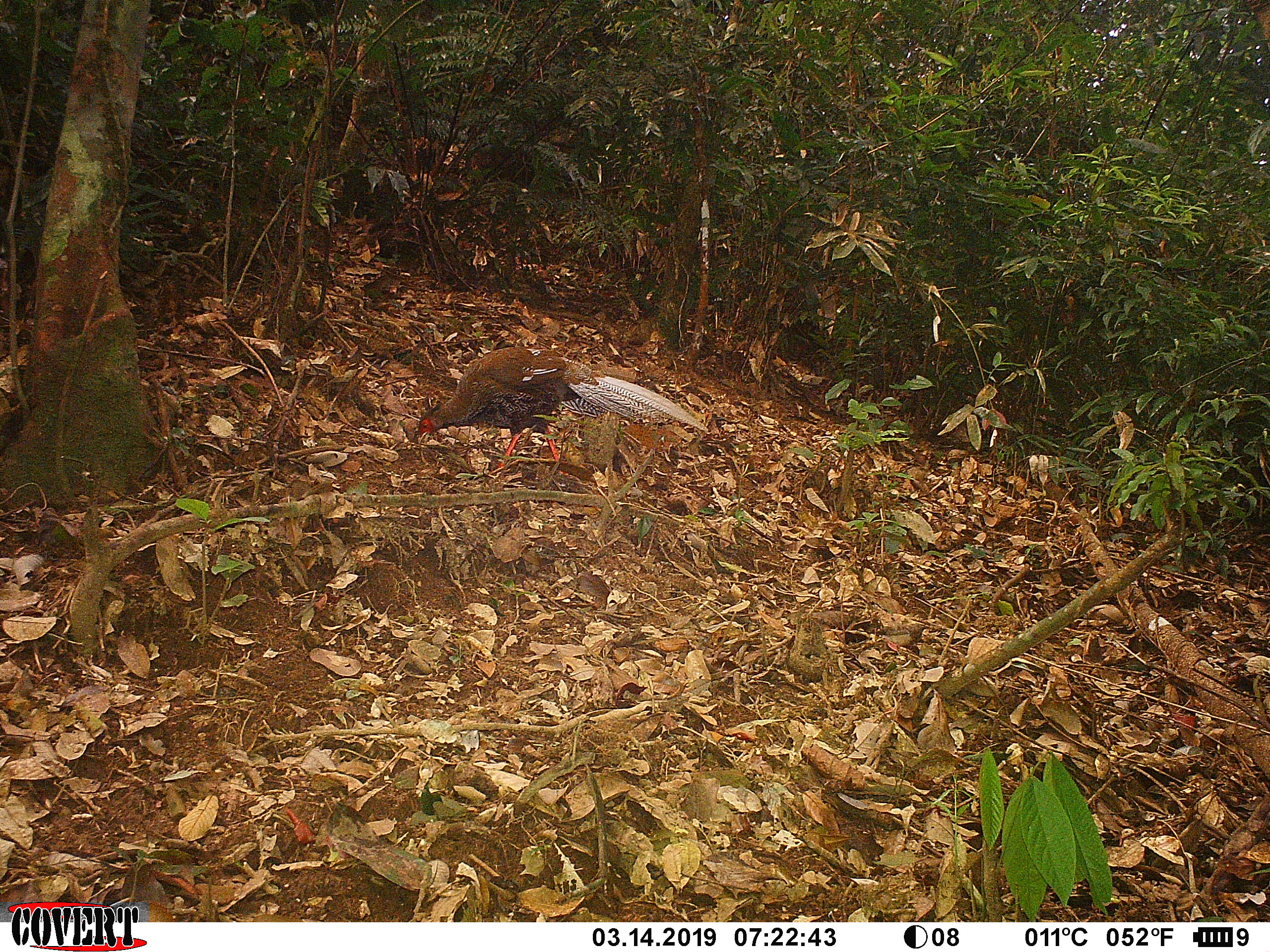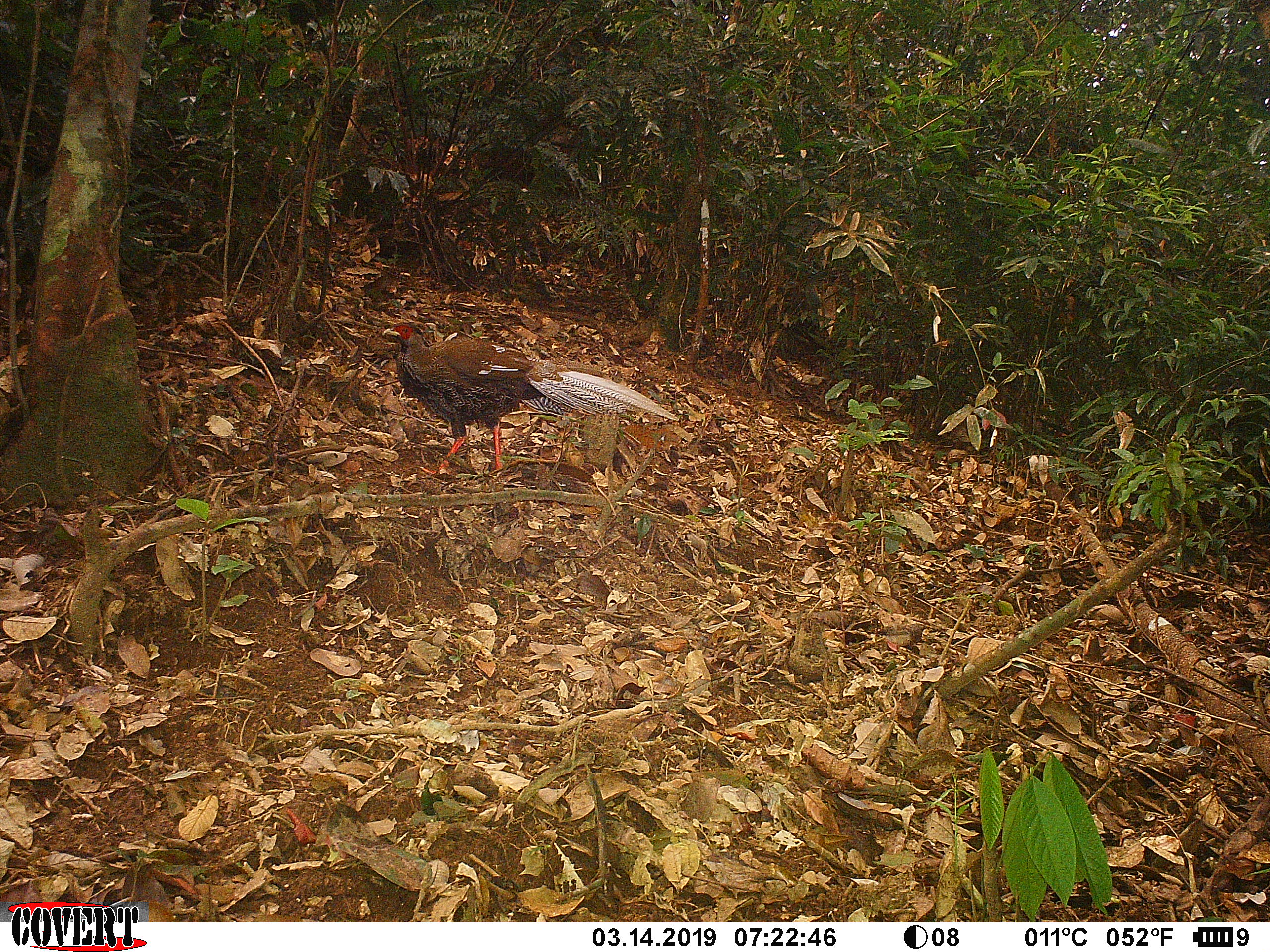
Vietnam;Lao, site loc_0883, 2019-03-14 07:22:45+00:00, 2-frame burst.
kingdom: Animalia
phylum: Chordata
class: Aves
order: Galliformes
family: Phasianidae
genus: Lophura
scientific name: Lophura nycthemera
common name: silver pheasant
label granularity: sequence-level